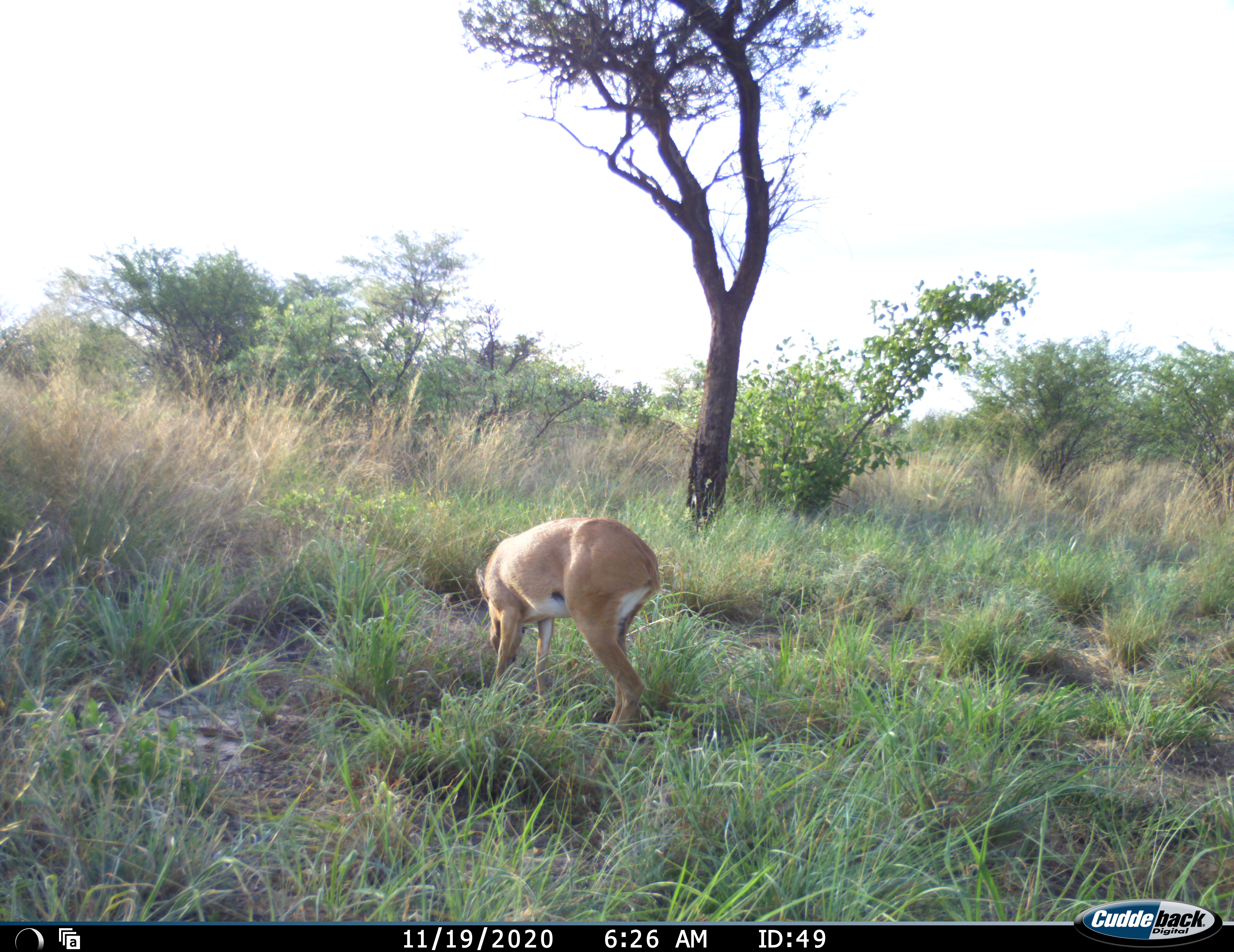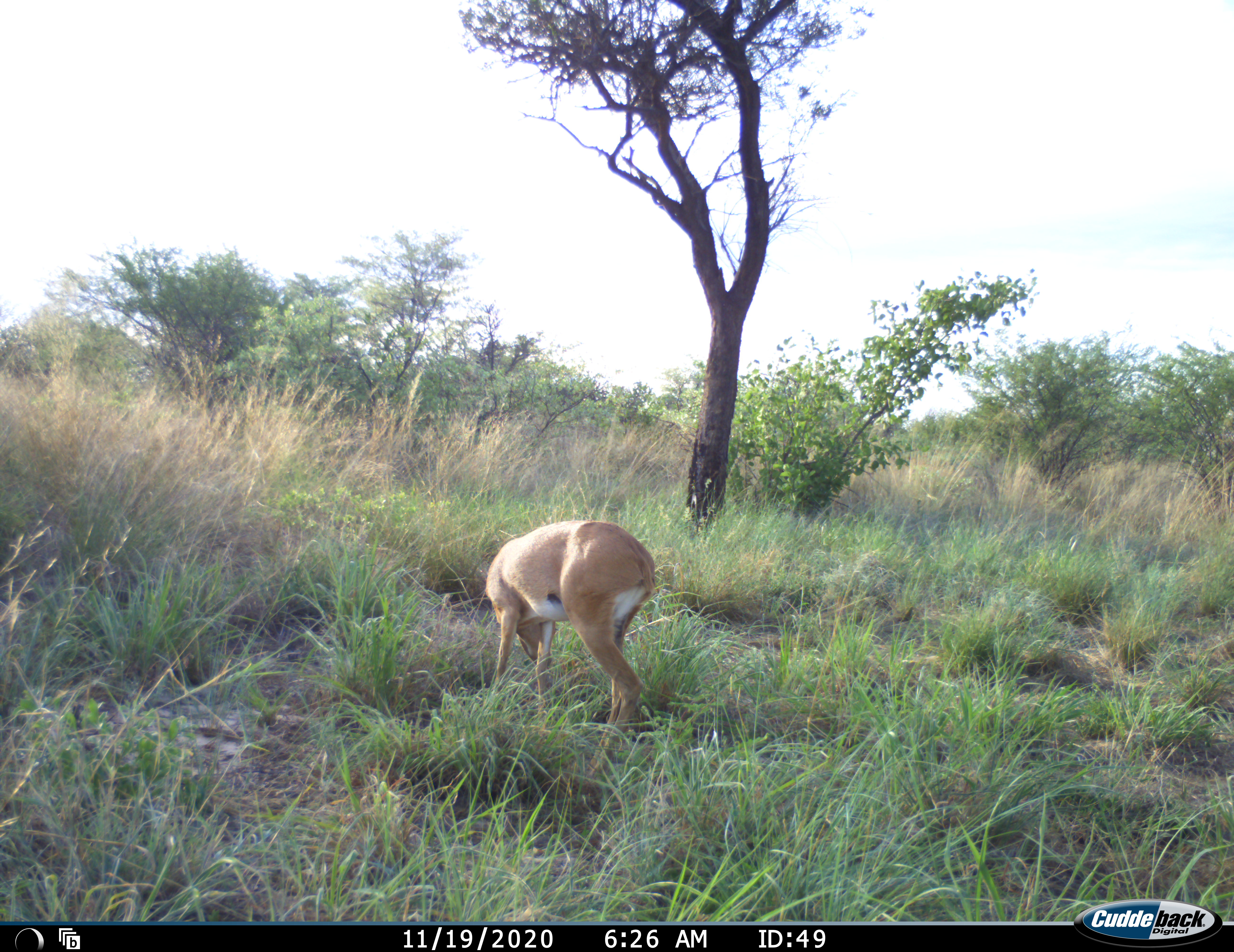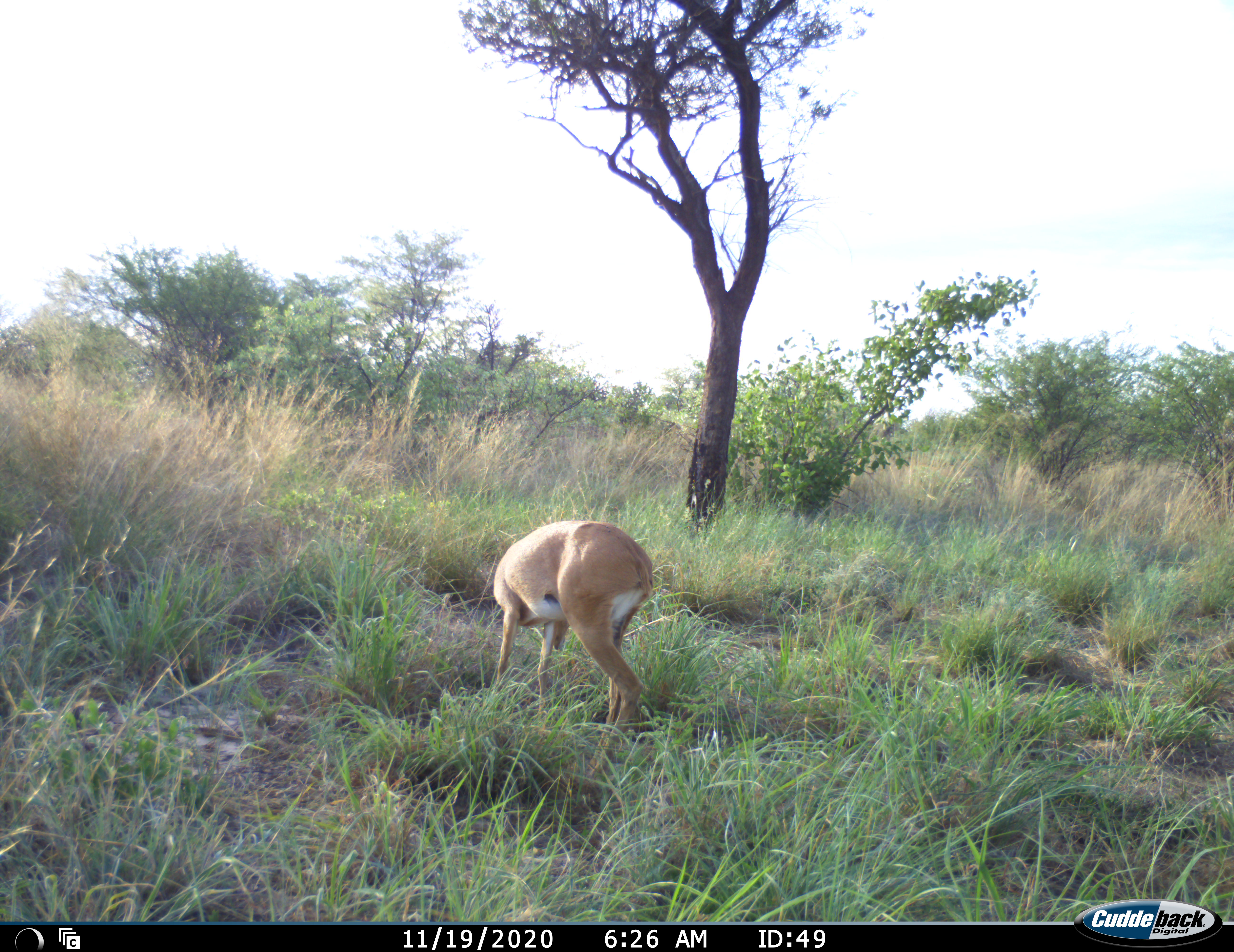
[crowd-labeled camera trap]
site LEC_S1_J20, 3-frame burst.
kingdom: Animalia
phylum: Chordata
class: Mammalia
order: Artiodactyla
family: Bovidae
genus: Raphicerus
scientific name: Raphicerus campestris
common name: steenbok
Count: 1.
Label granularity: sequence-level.